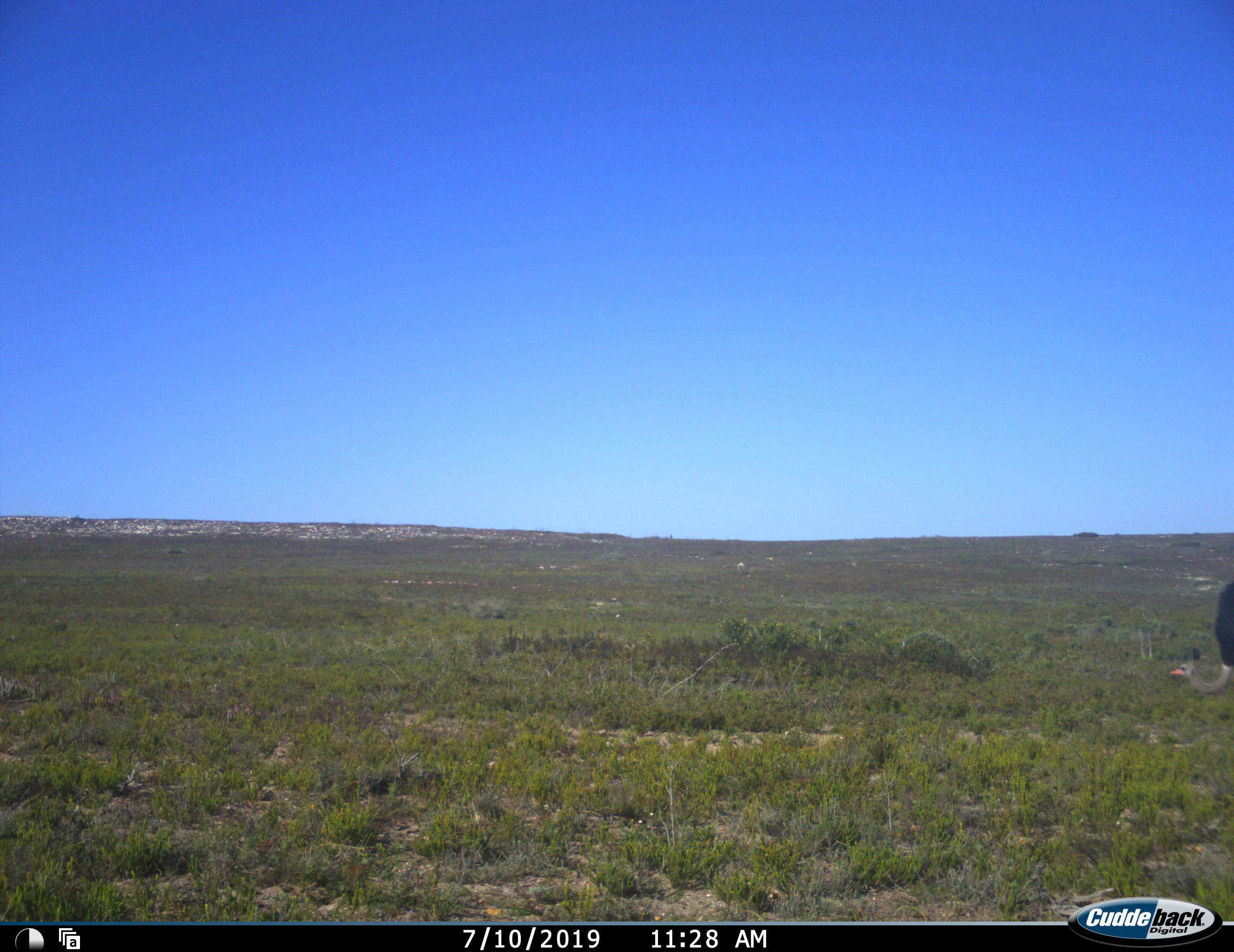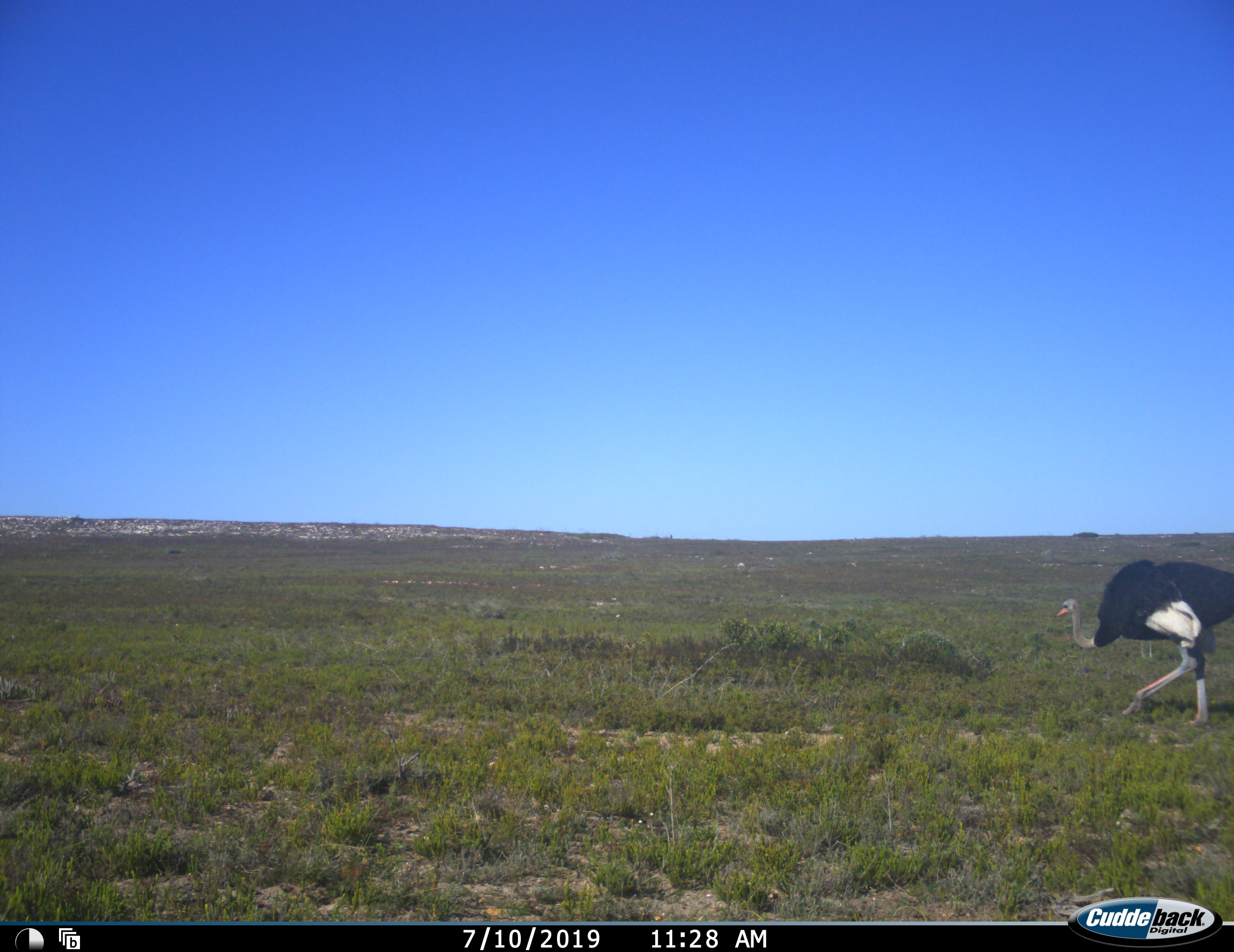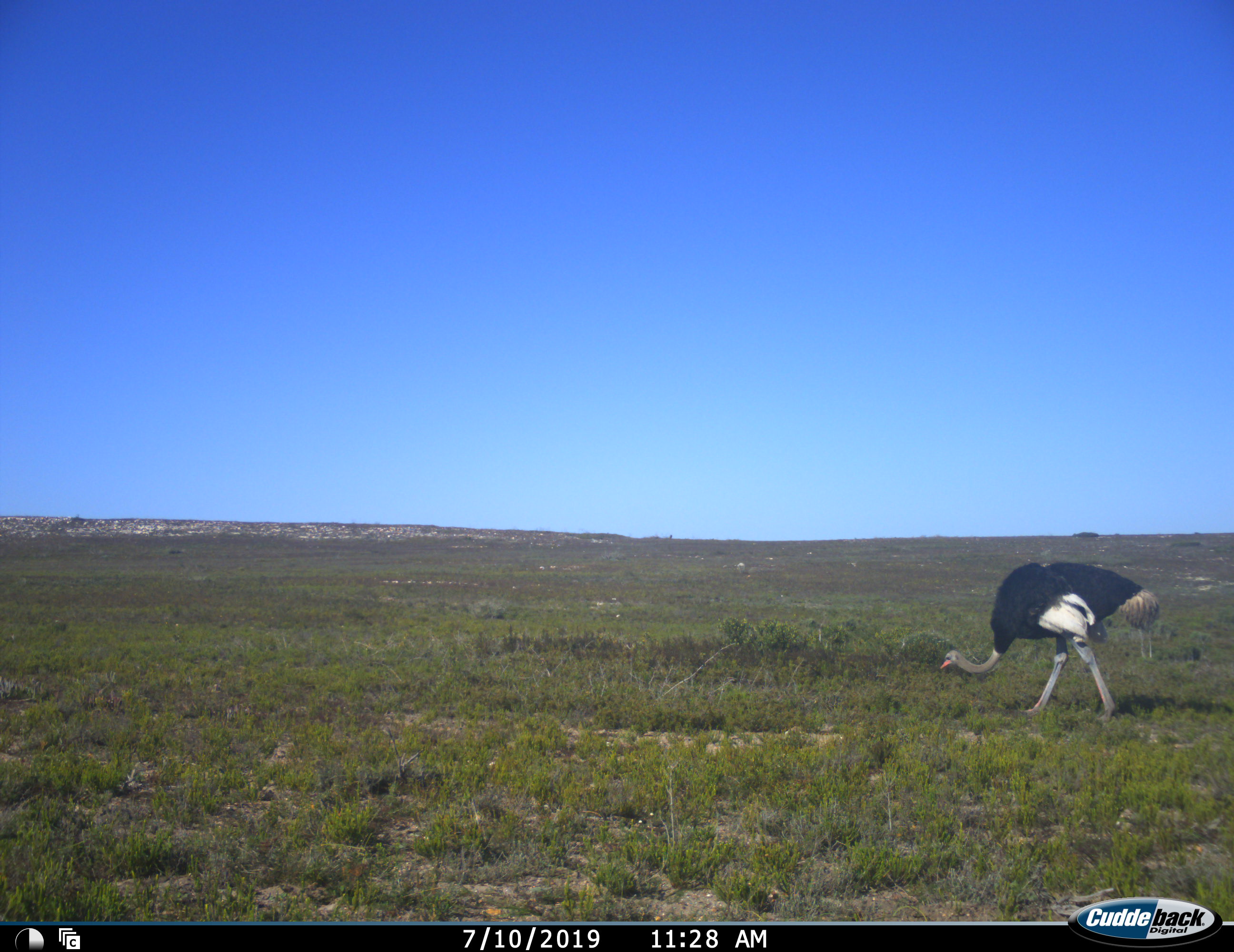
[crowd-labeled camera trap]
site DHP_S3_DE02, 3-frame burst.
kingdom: Animalia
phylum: Chordata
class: Aves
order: Struthioniformes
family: Struthionidae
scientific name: Struthionidae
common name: ostrich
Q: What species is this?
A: Ostrich (Struthionidae).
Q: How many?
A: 1.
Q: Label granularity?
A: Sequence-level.